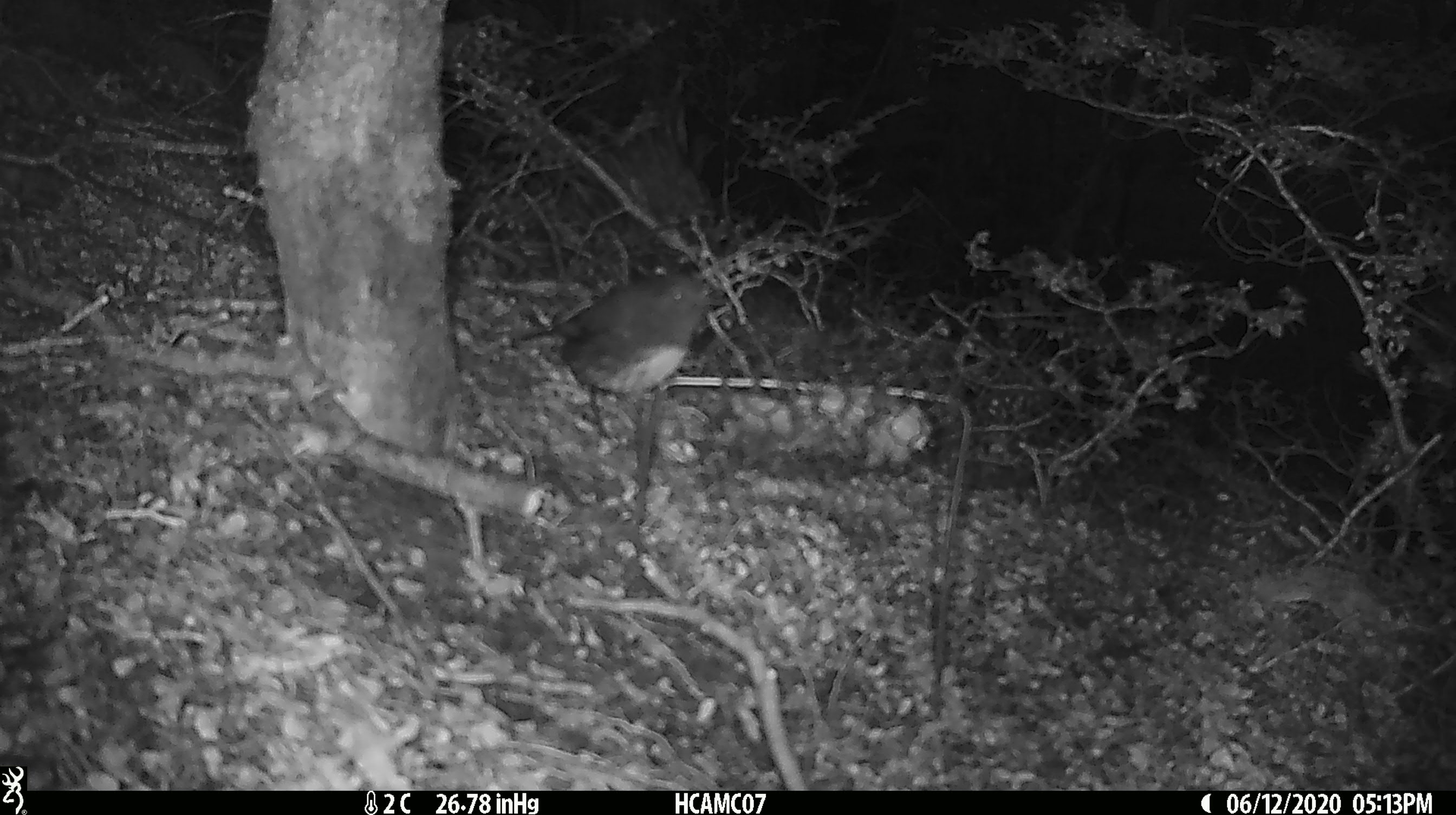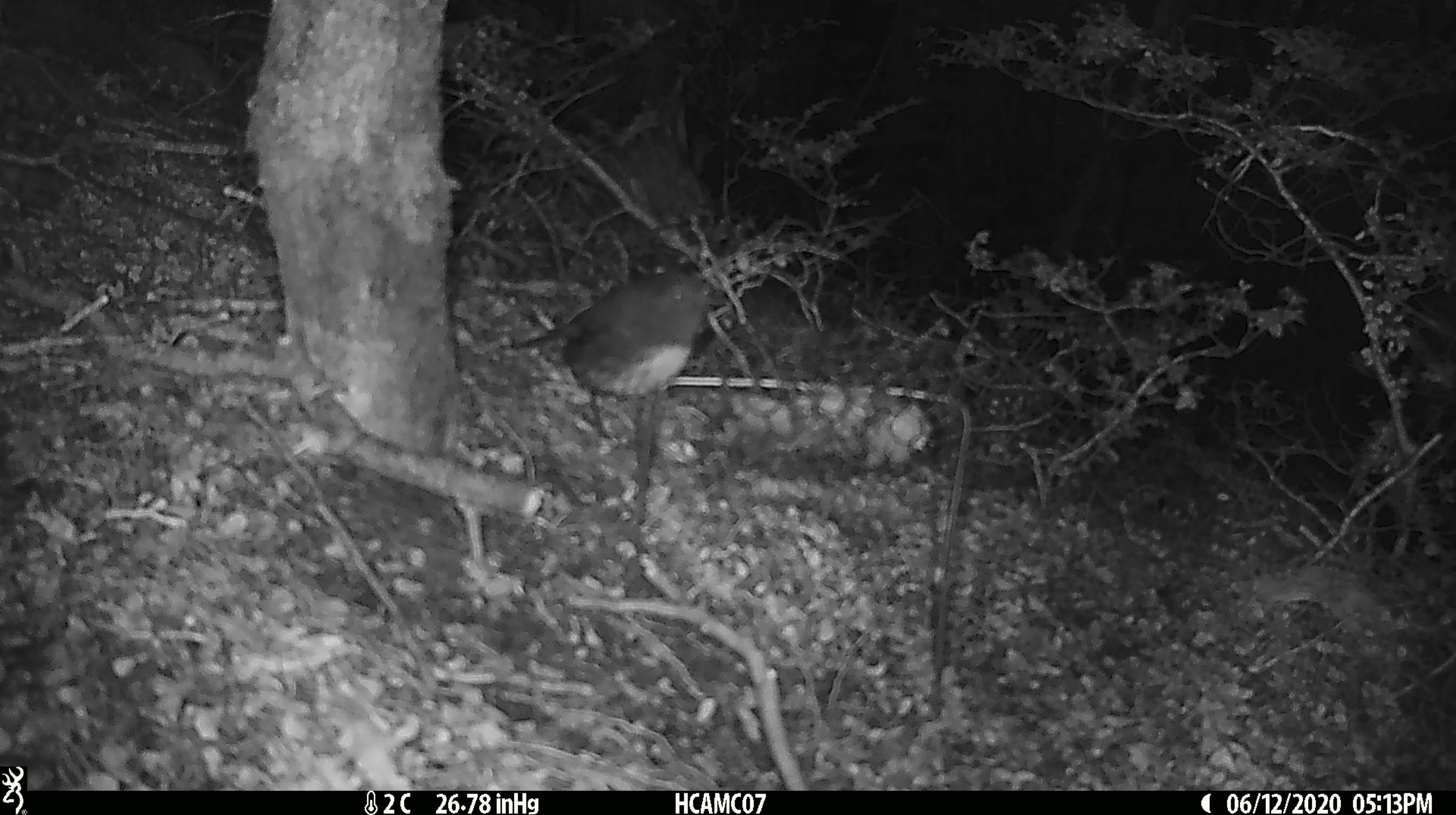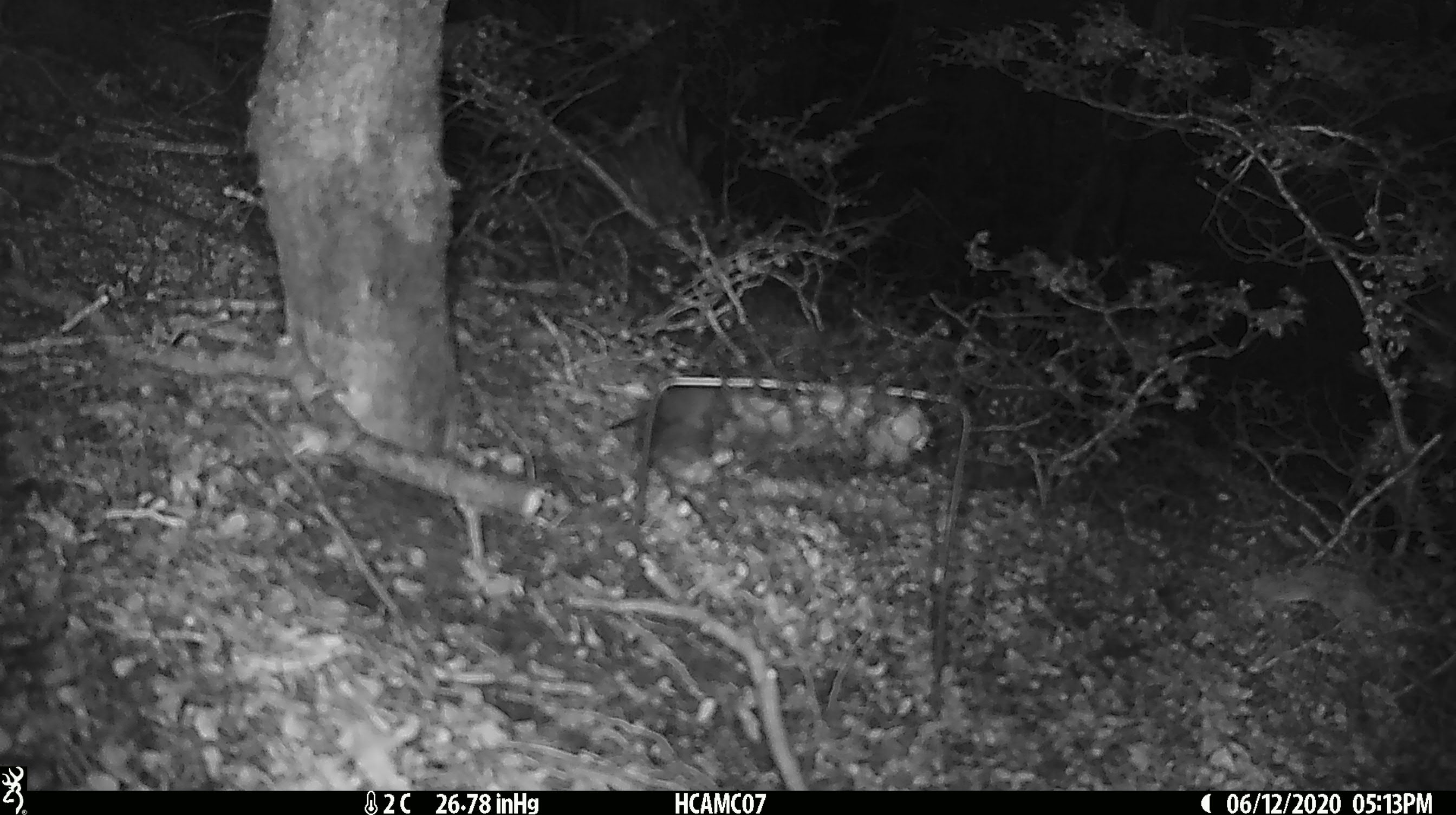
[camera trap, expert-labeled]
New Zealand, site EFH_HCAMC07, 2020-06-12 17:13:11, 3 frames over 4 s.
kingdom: Animalia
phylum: Chordata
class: Aves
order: Passeriformes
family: Petroicidae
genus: Petroica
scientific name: Petroica australis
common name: new zealand robin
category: robin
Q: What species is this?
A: Robin (new zealand robin) (Petroica australis).